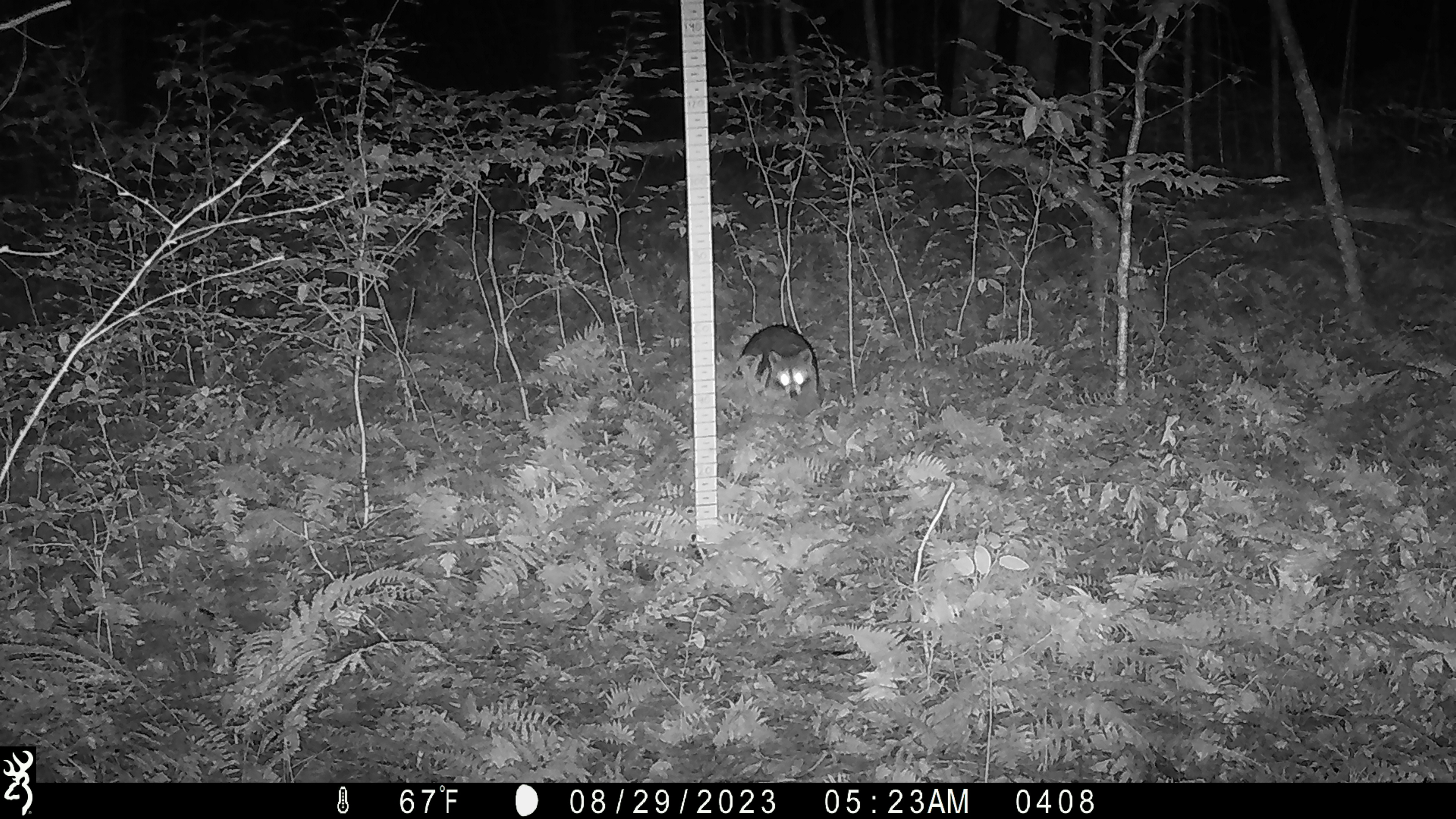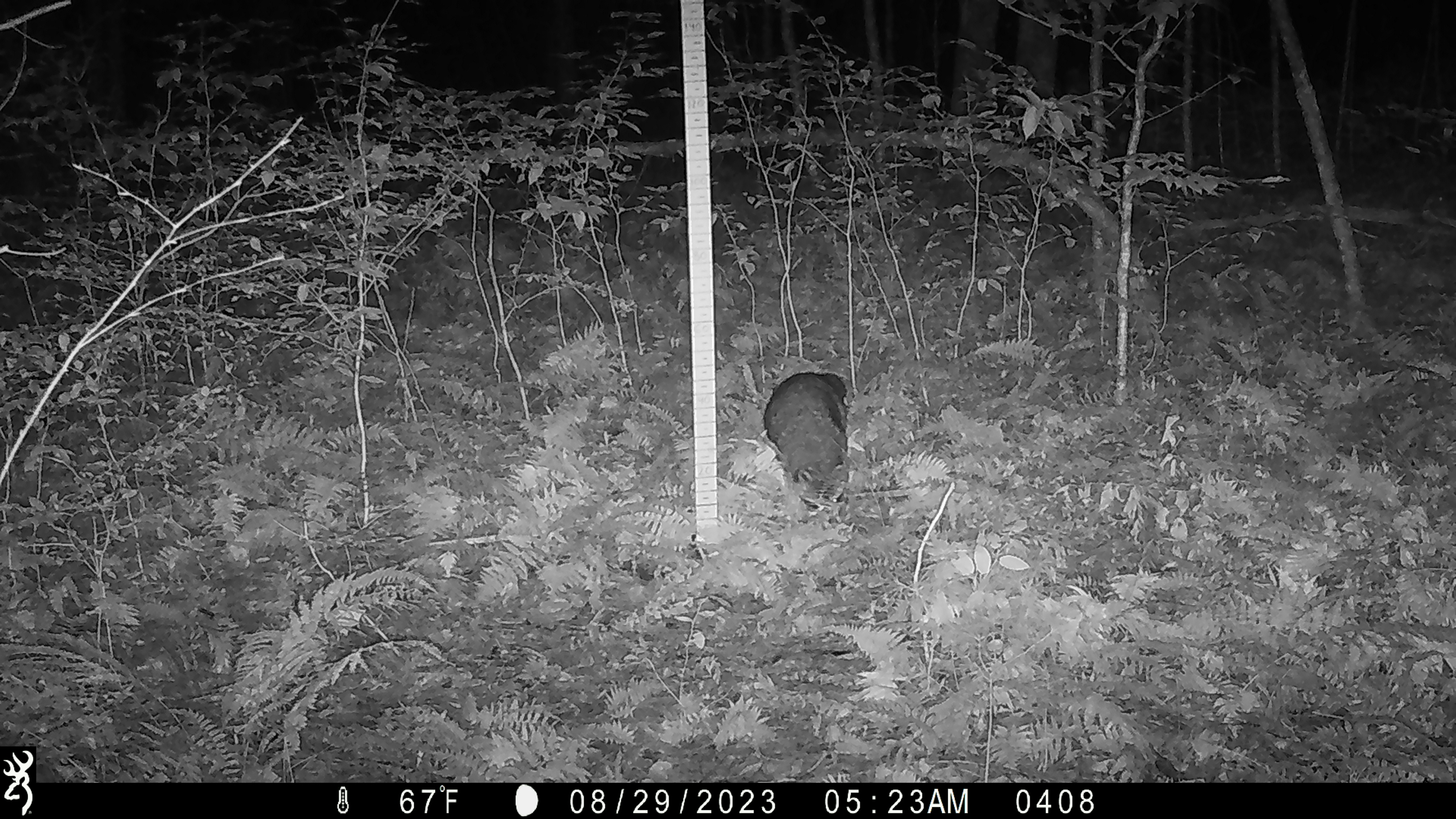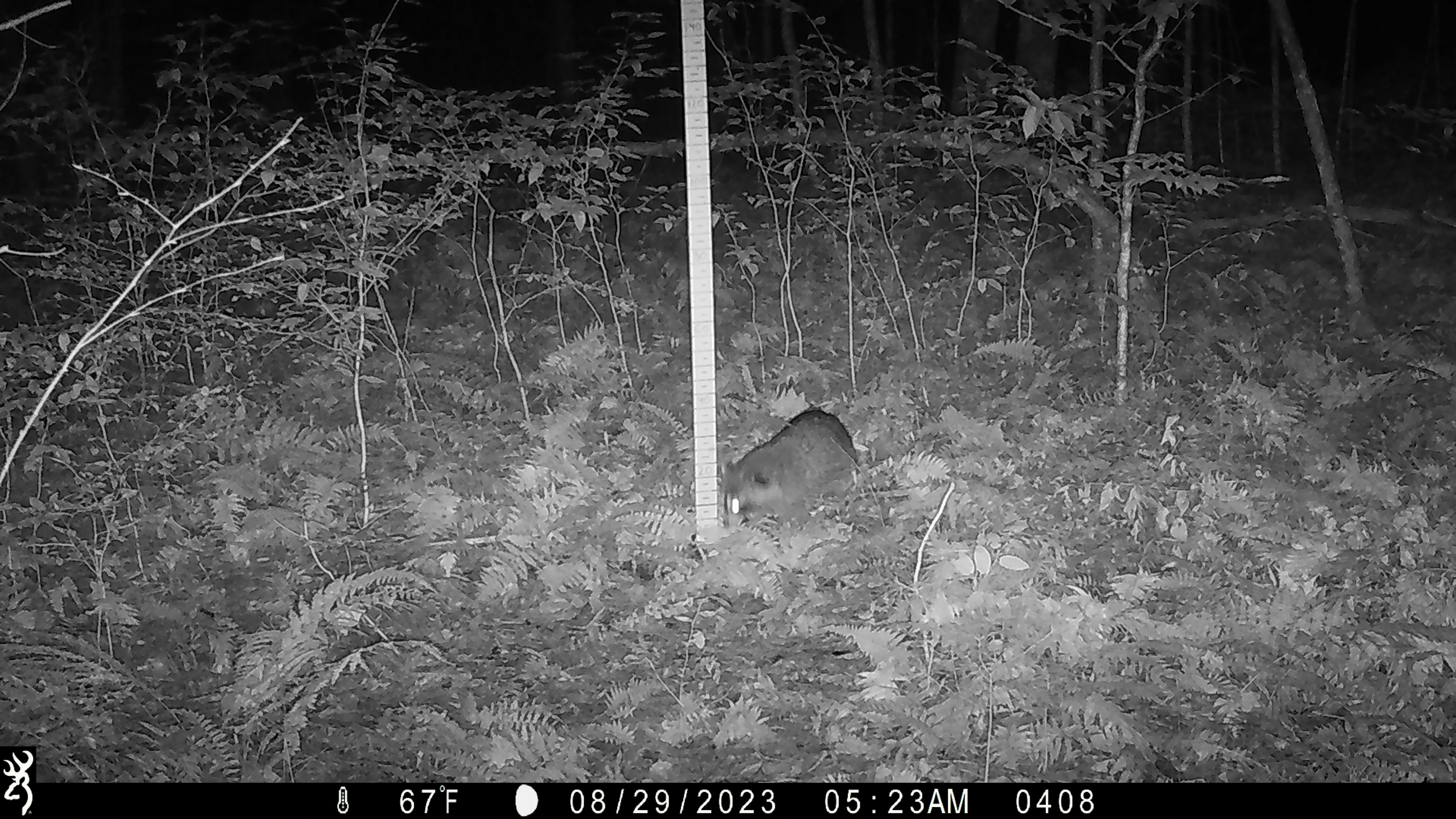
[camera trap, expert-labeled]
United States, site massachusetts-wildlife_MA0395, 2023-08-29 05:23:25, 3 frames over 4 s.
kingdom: Animalia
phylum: Chordata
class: Mammalia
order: Carnivora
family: Procyonidae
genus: Procyon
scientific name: Procyon lotor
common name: raccoon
Raccoon (Procyon lotor).